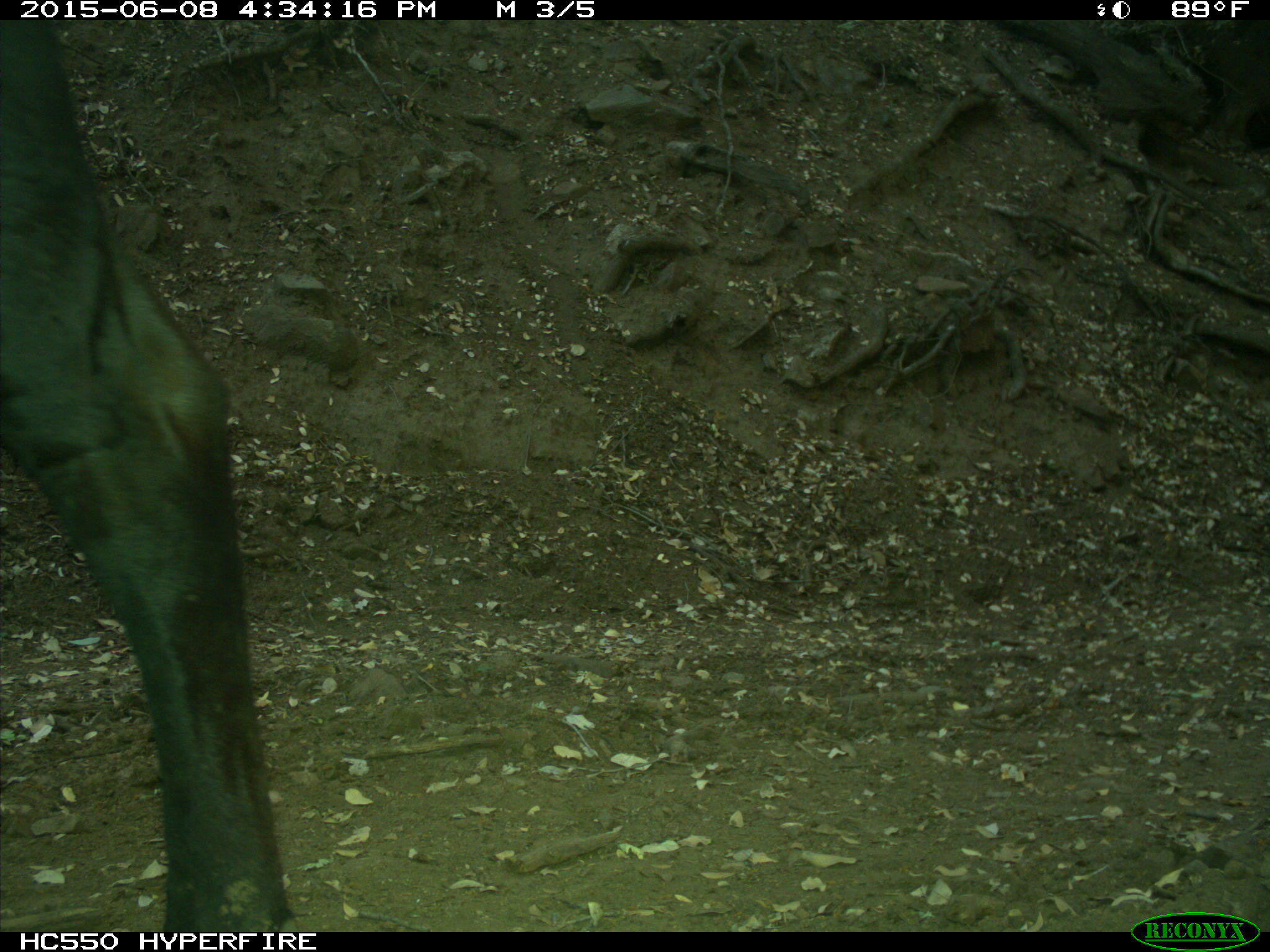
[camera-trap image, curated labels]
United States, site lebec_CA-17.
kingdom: Animalia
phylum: Chordata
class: Mammalia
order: Artiodactyla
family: Bovidae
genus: Bos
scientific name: Bos taurus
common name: domestic cow